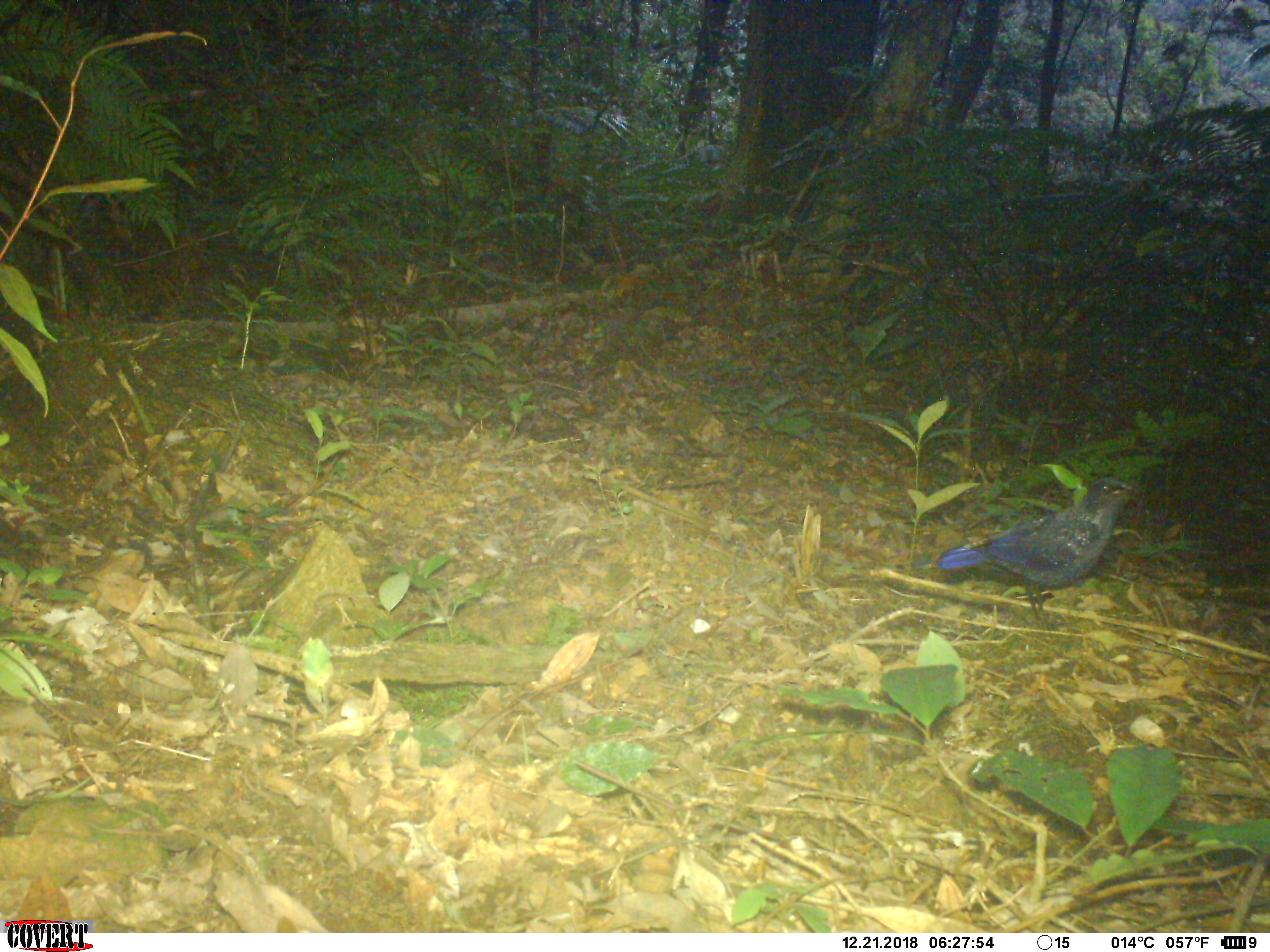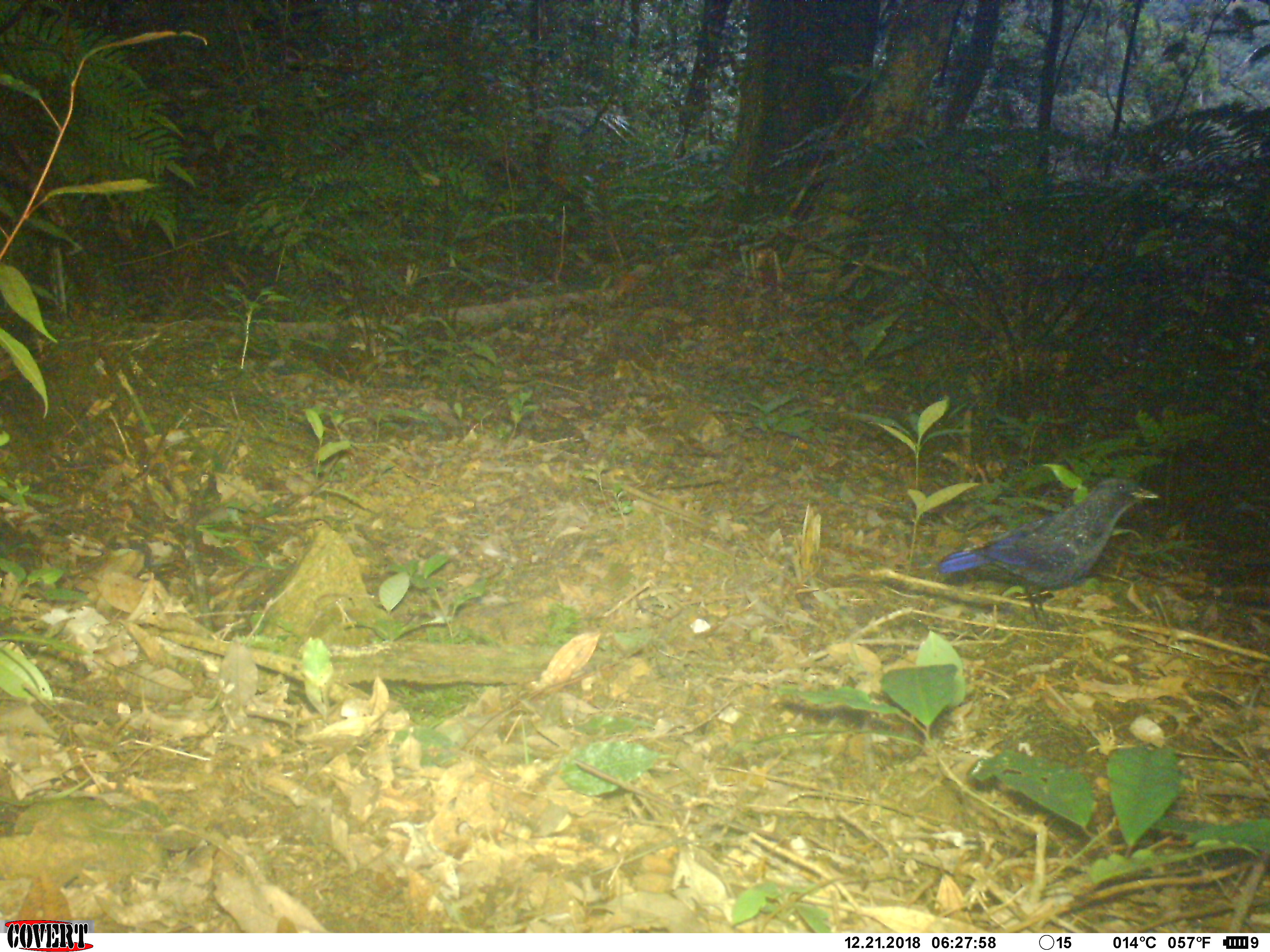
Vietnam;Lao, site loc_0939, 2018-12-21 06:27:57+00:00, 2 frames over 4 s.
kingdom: Animalia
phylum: Chordata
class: Aves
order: Passeriformes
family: Muscicapidae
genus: Myophonus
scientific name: Myophonus caeruleus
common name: blue whistling thrush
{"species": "blue whistling thrush (Myophonus caeruleus)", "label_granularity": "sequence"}